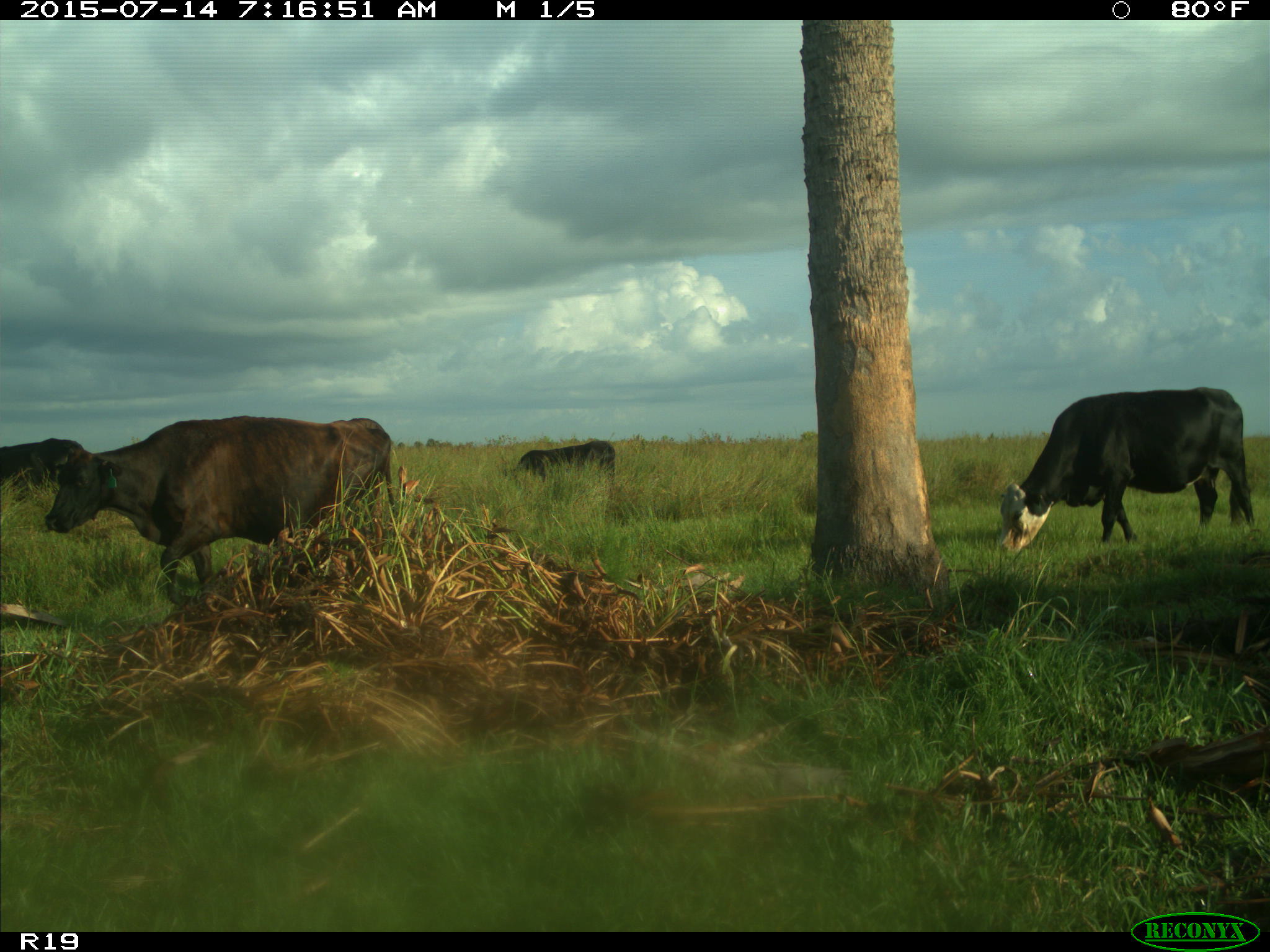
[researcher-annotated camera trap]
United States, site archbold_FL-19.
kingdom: Animalia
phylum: Chordata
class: Mammalia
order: Artiodactyla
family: Bovidae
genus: Bos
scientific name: Bos taurus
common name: domestic cow